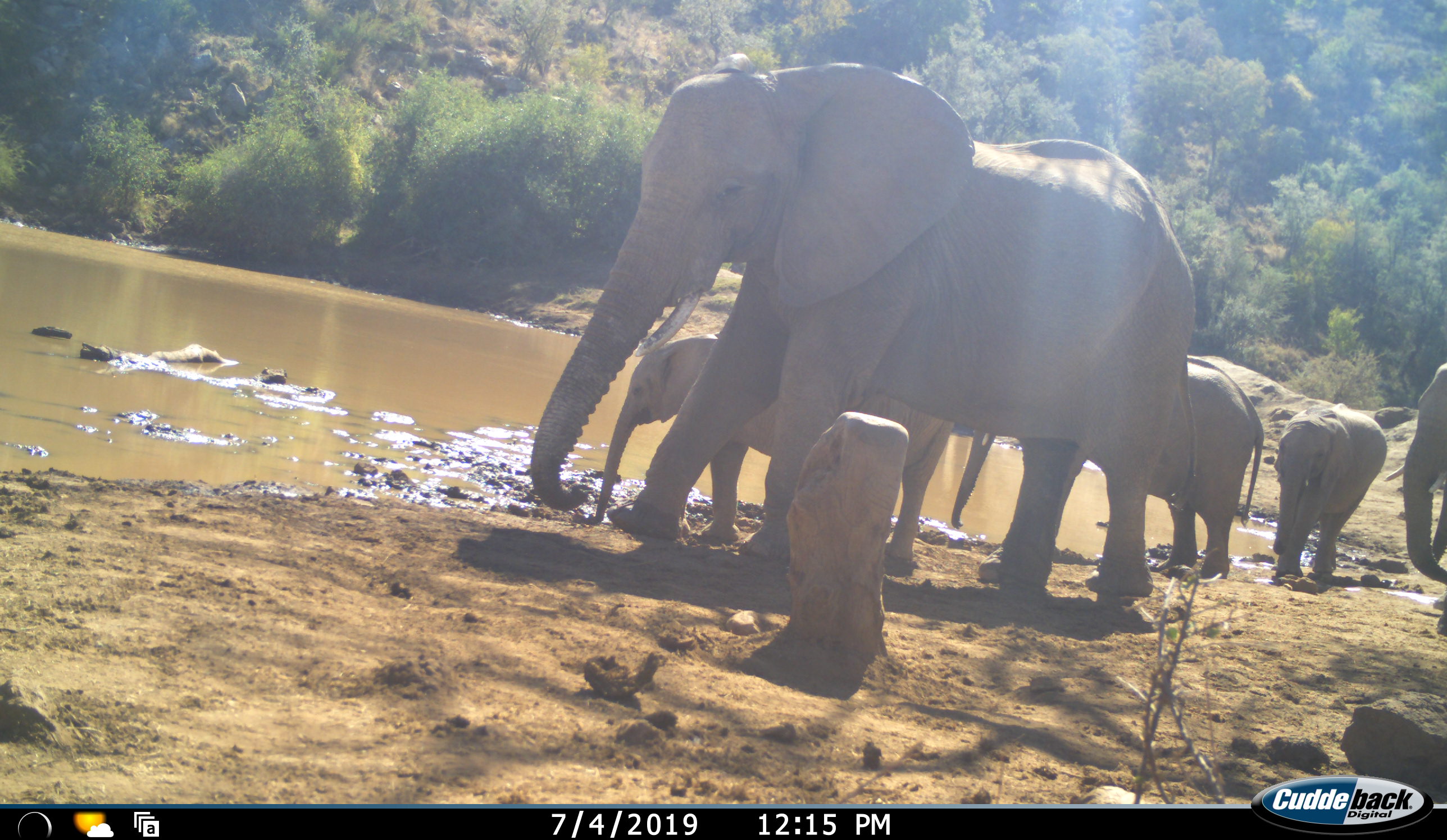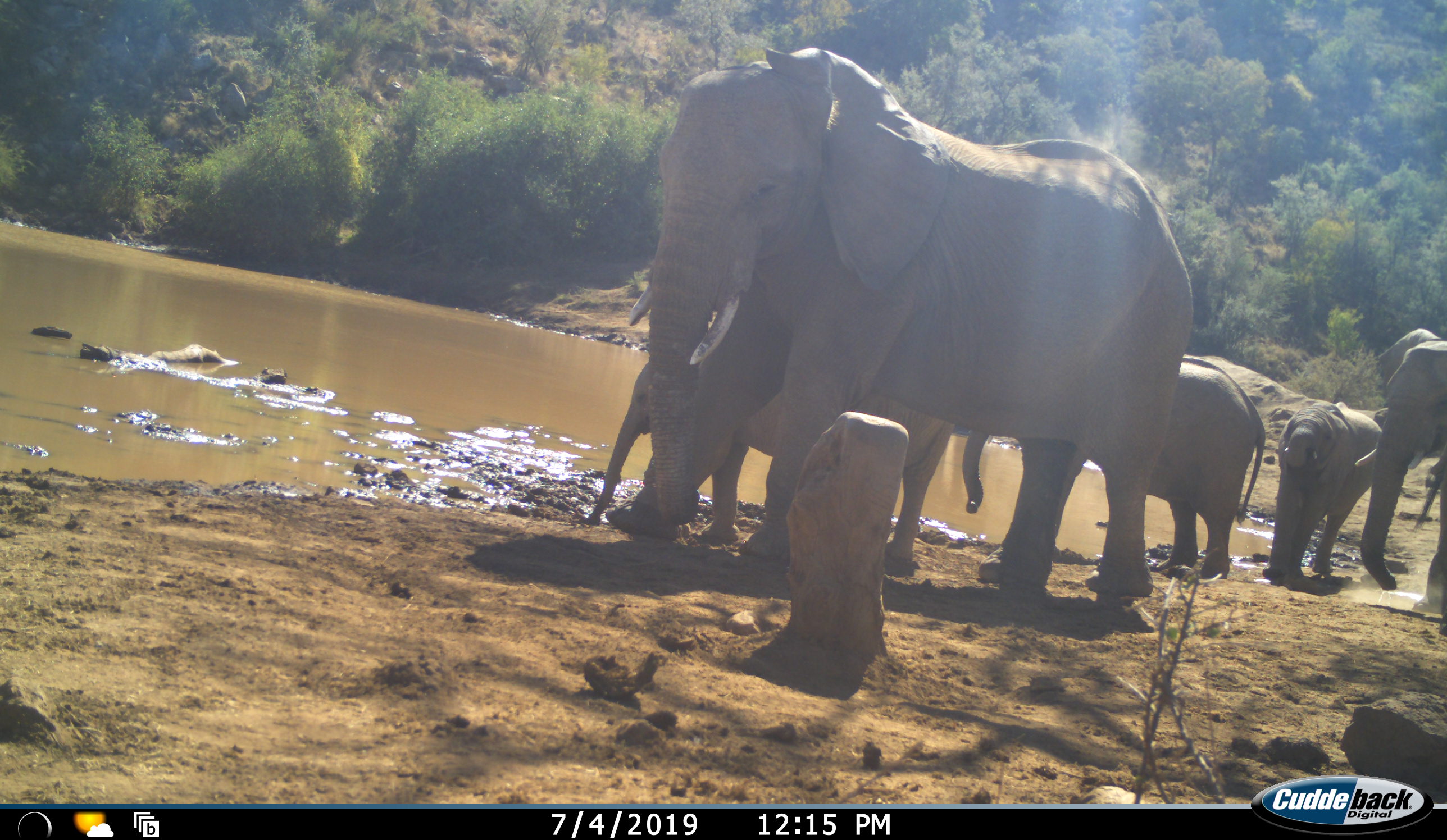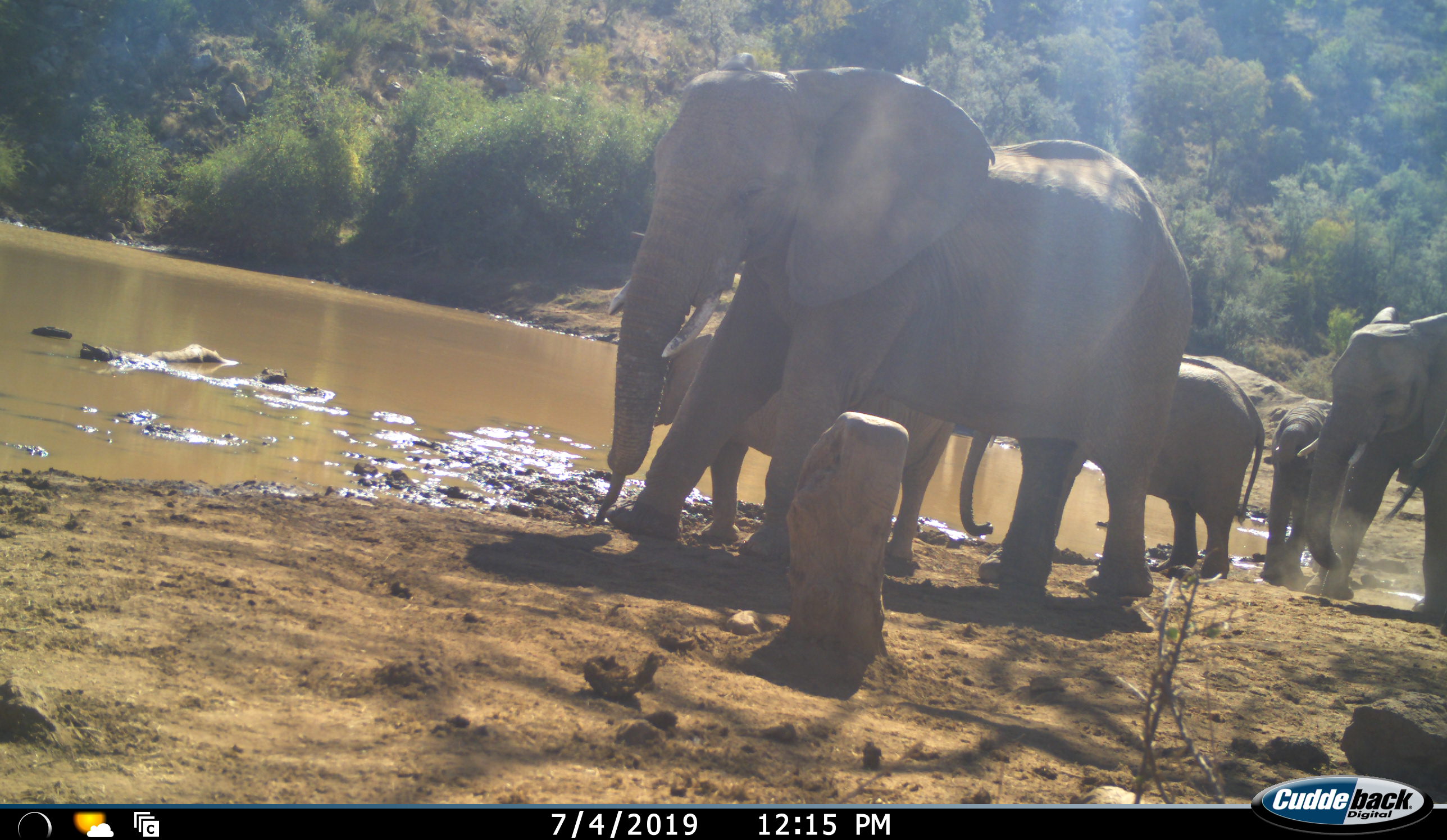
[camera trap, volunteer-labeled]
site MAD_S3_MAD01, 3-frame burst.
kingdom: Animalia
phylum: Chordata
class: Mammalia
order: Proboscidea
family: Elephantidae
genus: Loxodonta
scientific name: Loxodonta africana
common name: african bush elephant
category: elephant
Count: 5.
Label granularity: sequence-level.